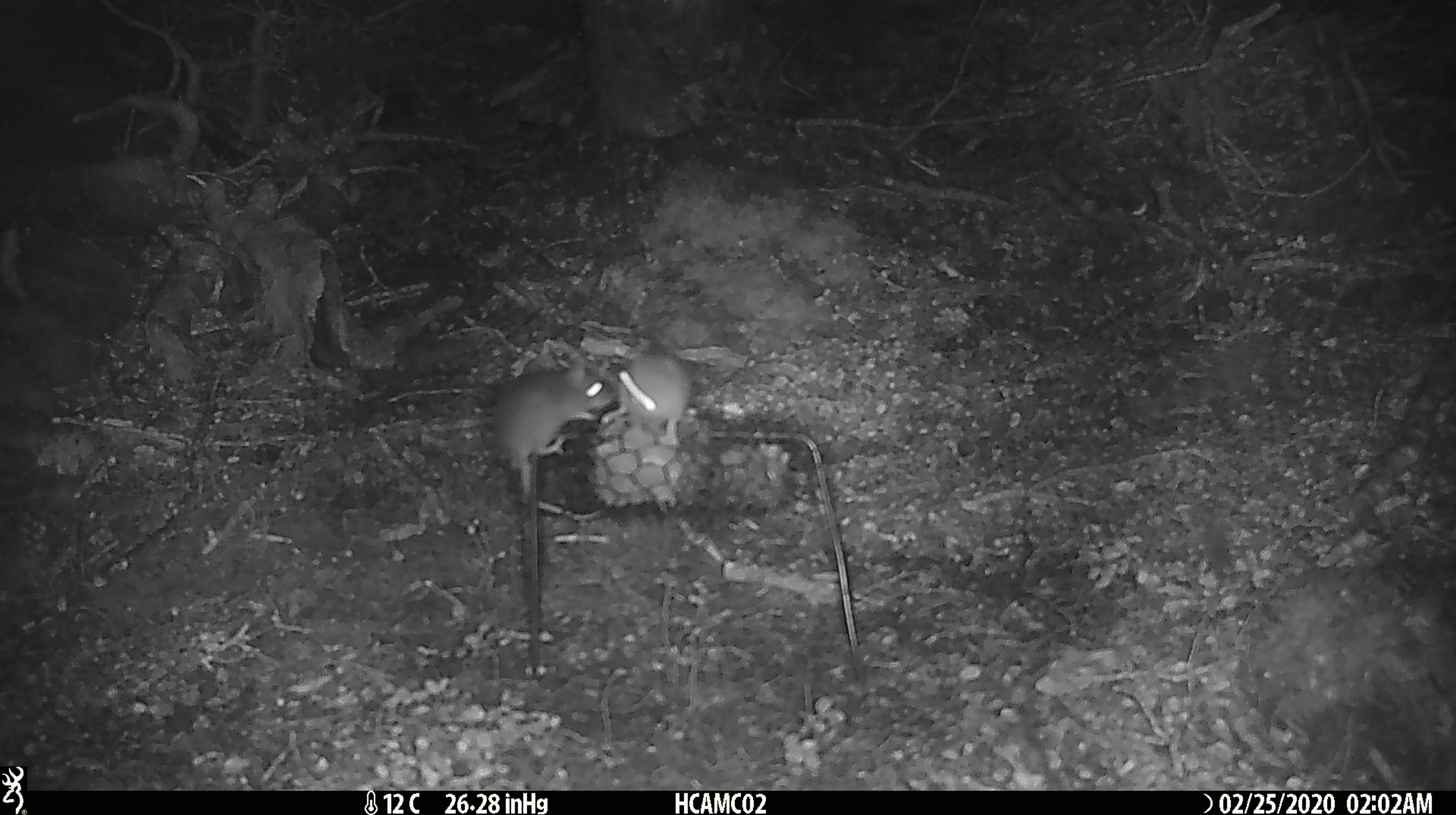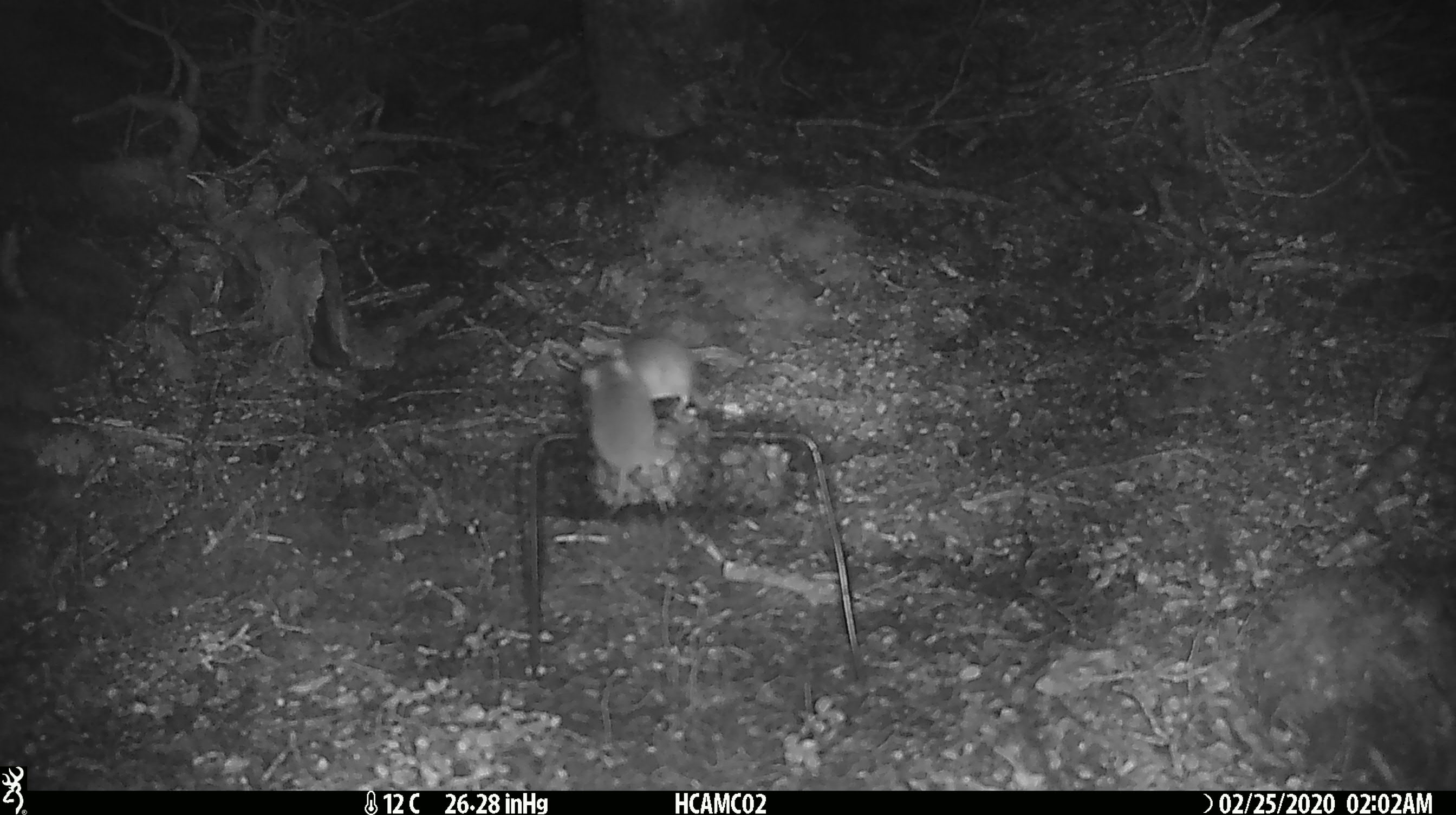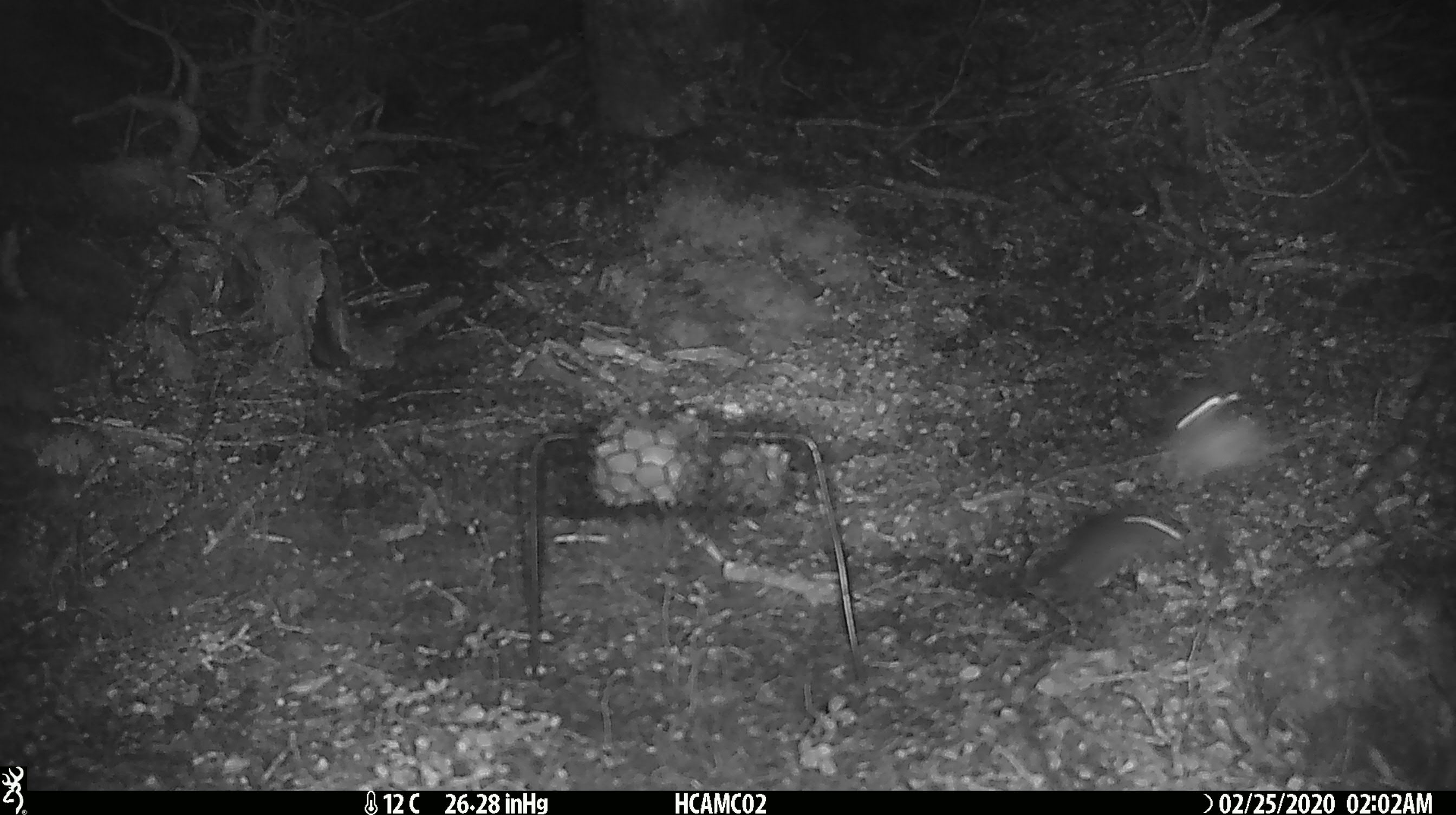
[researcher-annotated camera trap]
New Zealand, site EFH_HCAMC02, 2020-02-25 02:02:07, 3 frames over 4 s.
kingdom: Animalia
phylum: Chordata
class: Mammalia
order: Rodentia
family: Muridae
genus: Mus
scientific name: Mus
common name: mouse